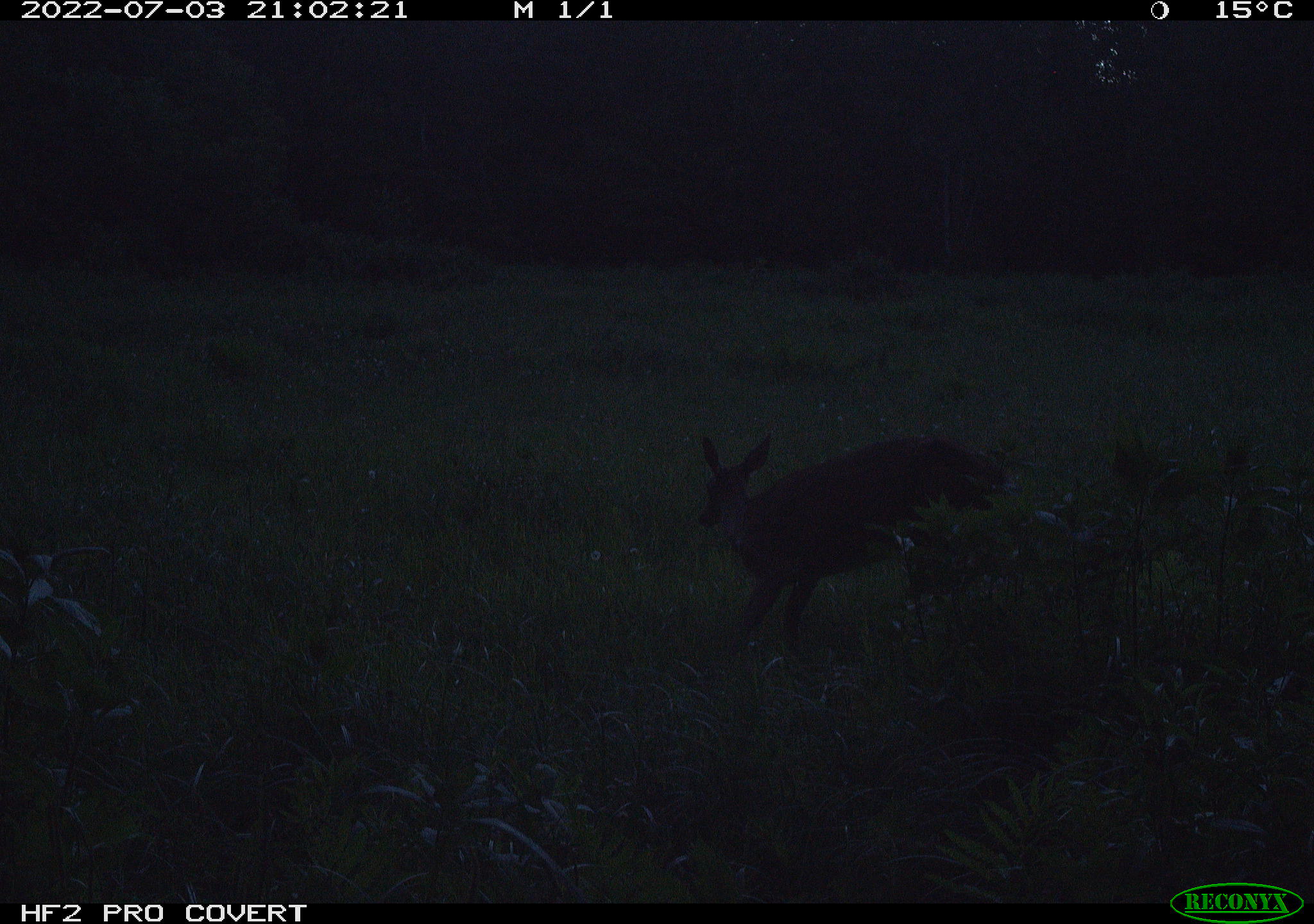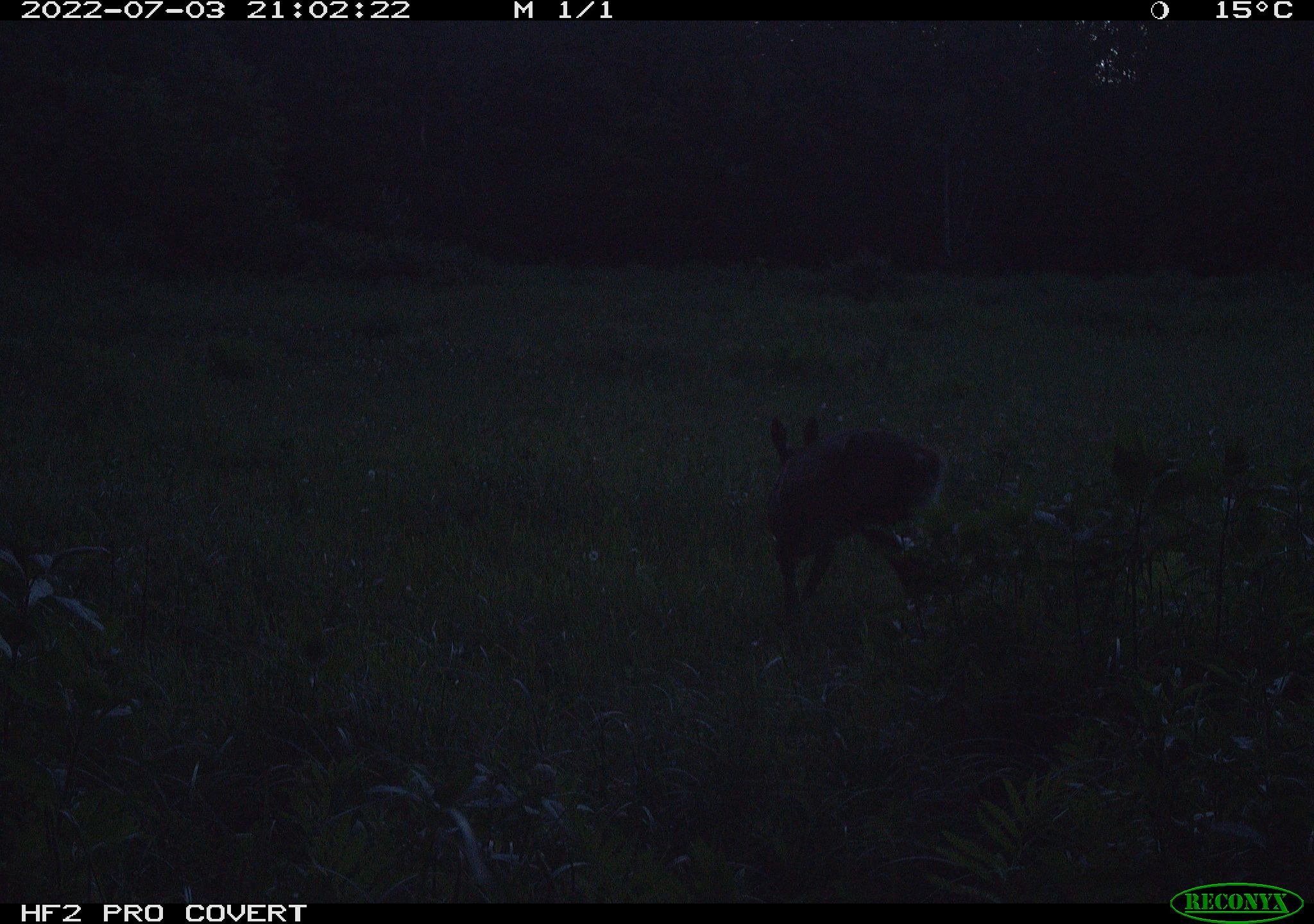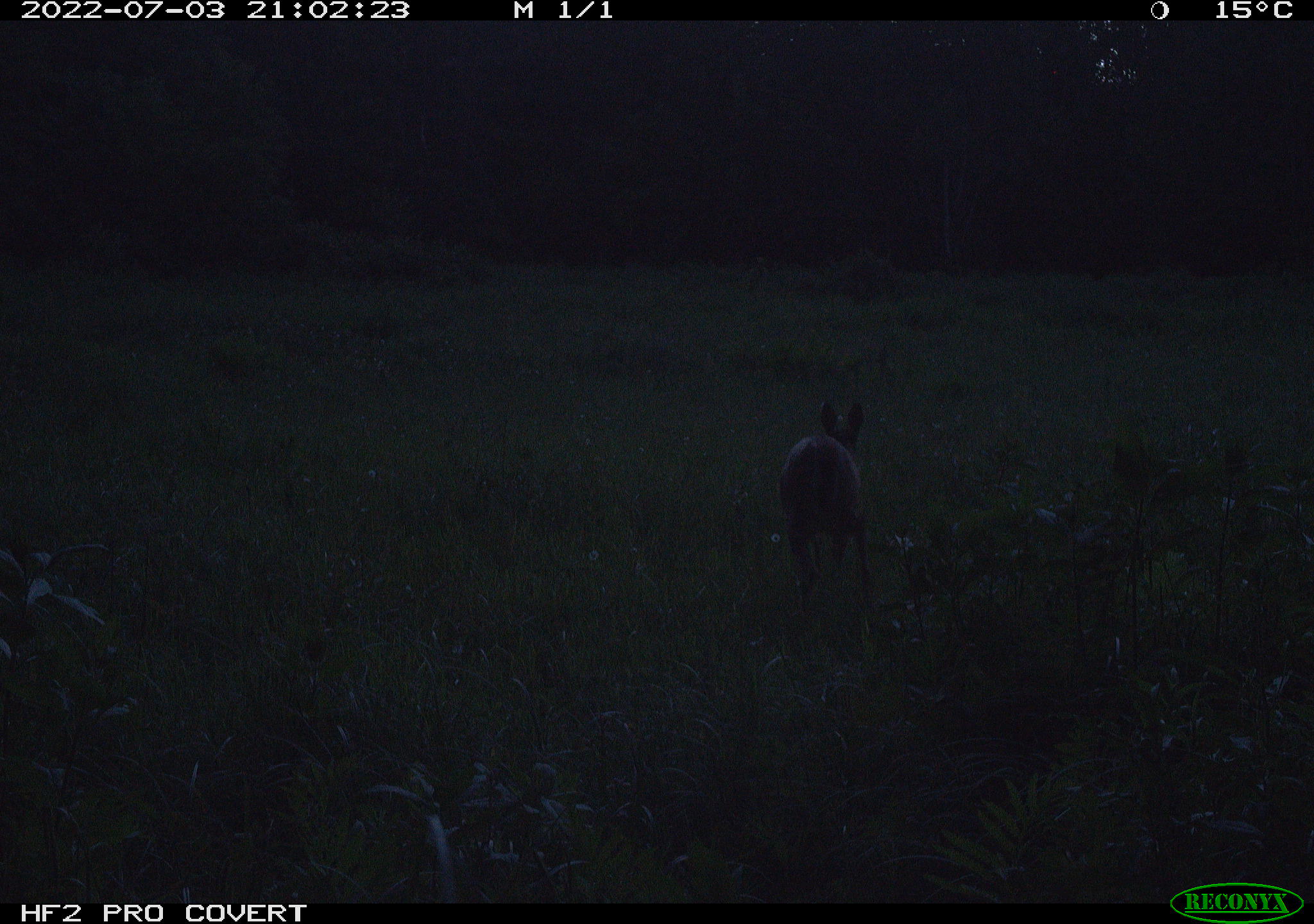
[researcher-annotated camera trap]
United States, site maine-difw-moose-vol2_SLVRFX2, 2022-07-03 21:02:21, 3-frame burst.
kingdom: Animalia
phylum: Chordata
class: Mammalia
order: Artiodactyla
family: Cervidae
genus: Odocoileus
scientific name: Odocoileus virginianus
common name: white-tailed deer